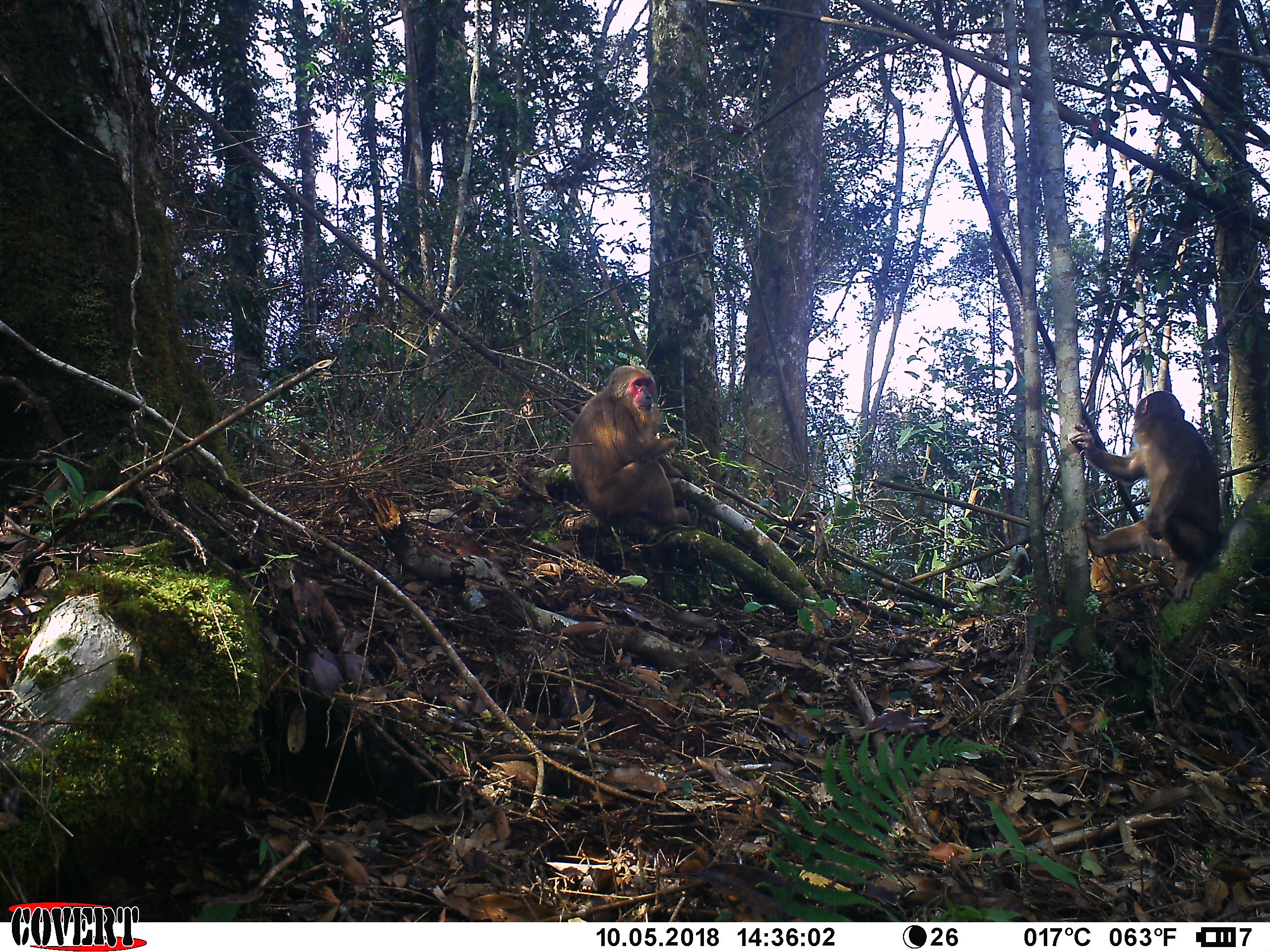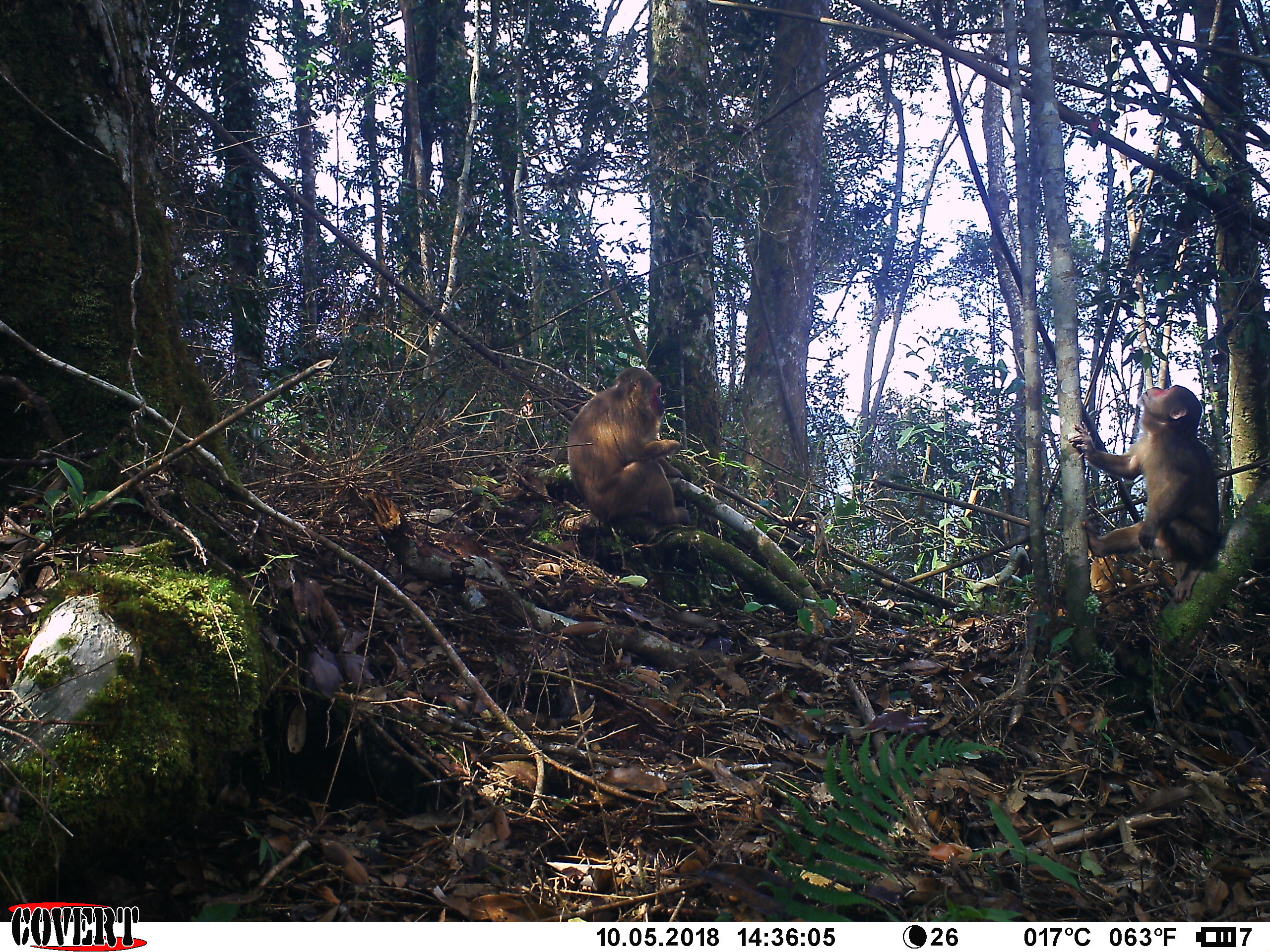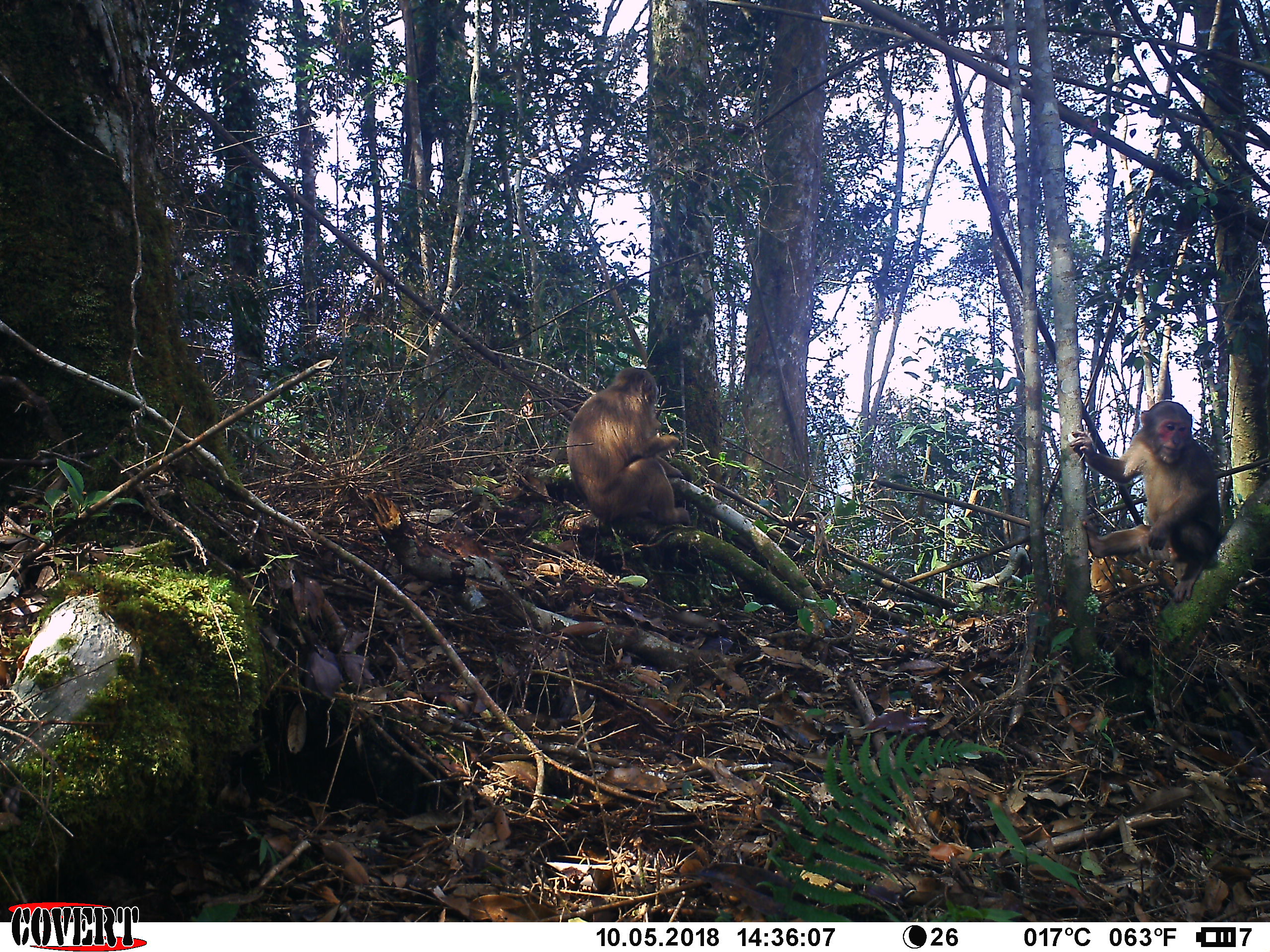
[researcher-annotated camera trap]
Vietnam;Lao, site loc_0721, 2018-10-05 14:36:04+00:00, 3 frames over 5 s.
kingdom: Animalia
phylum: Chordata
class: Mammalia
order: Primates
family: Cercopithecidae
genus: Macaca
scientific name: Macaca arctoides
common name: stump-tailed macaque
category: stump tailed macaque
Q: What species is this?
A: Stump tailed macaque (stump-tailed macaque) (Macaca arctoides).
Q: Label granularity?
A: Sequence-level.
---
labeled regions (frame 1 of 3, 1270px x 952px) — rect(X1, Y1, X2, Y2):
stump tailed macaque: rect(1069, 390, 1223, 602); rect(567, 364, 692, 526)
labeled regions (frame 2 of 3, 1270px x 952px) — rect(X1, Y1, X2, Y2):
stump tailed macaque: rect(1067, 385, 1221, 602); rect(567, 364, 689, 526)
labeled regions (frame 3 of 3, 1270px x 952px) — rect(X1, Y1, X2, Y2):
stump tailed macaque: rect(1067, 401, 1221, 602); rect(565, 366, 692, 525)